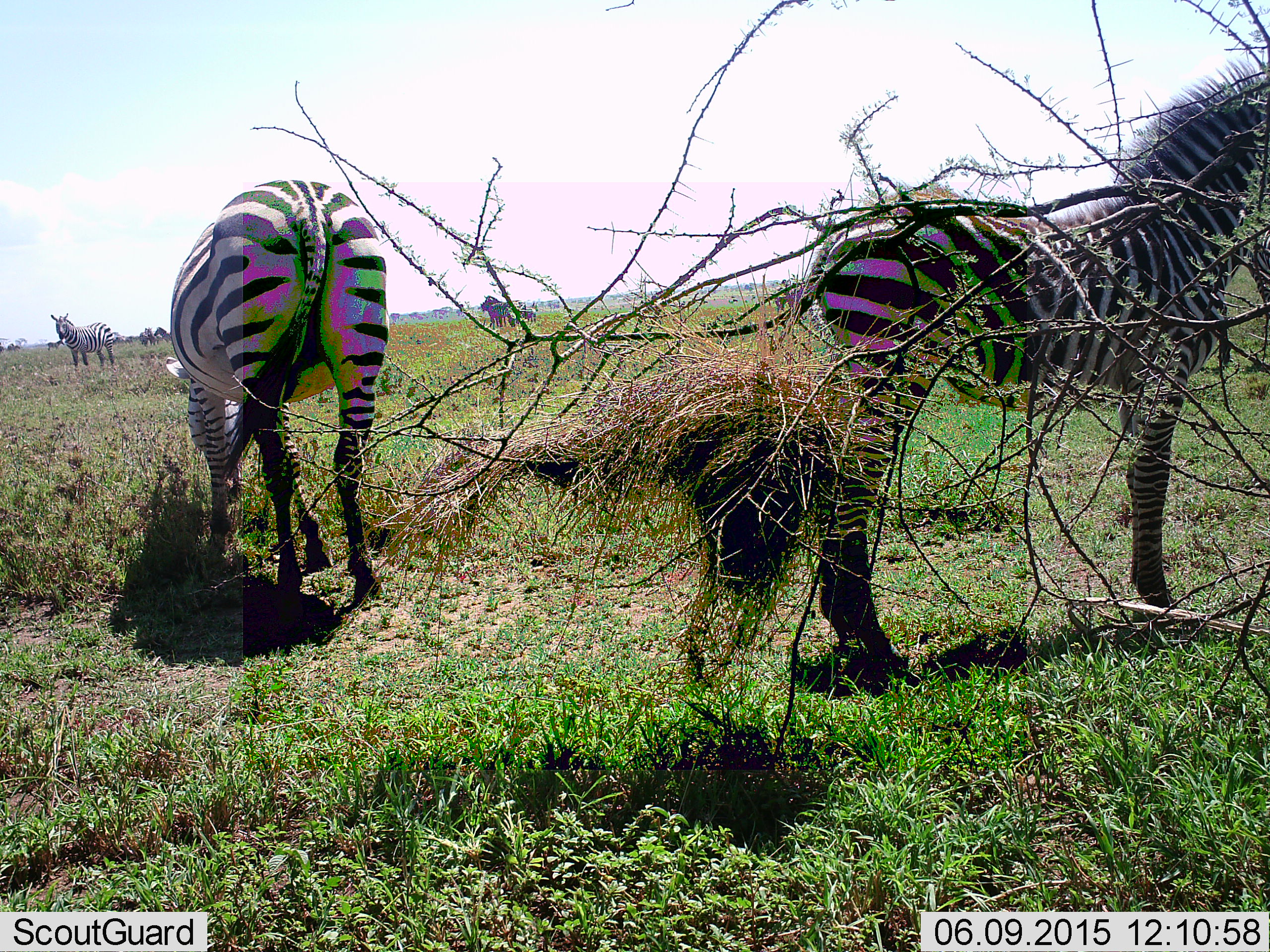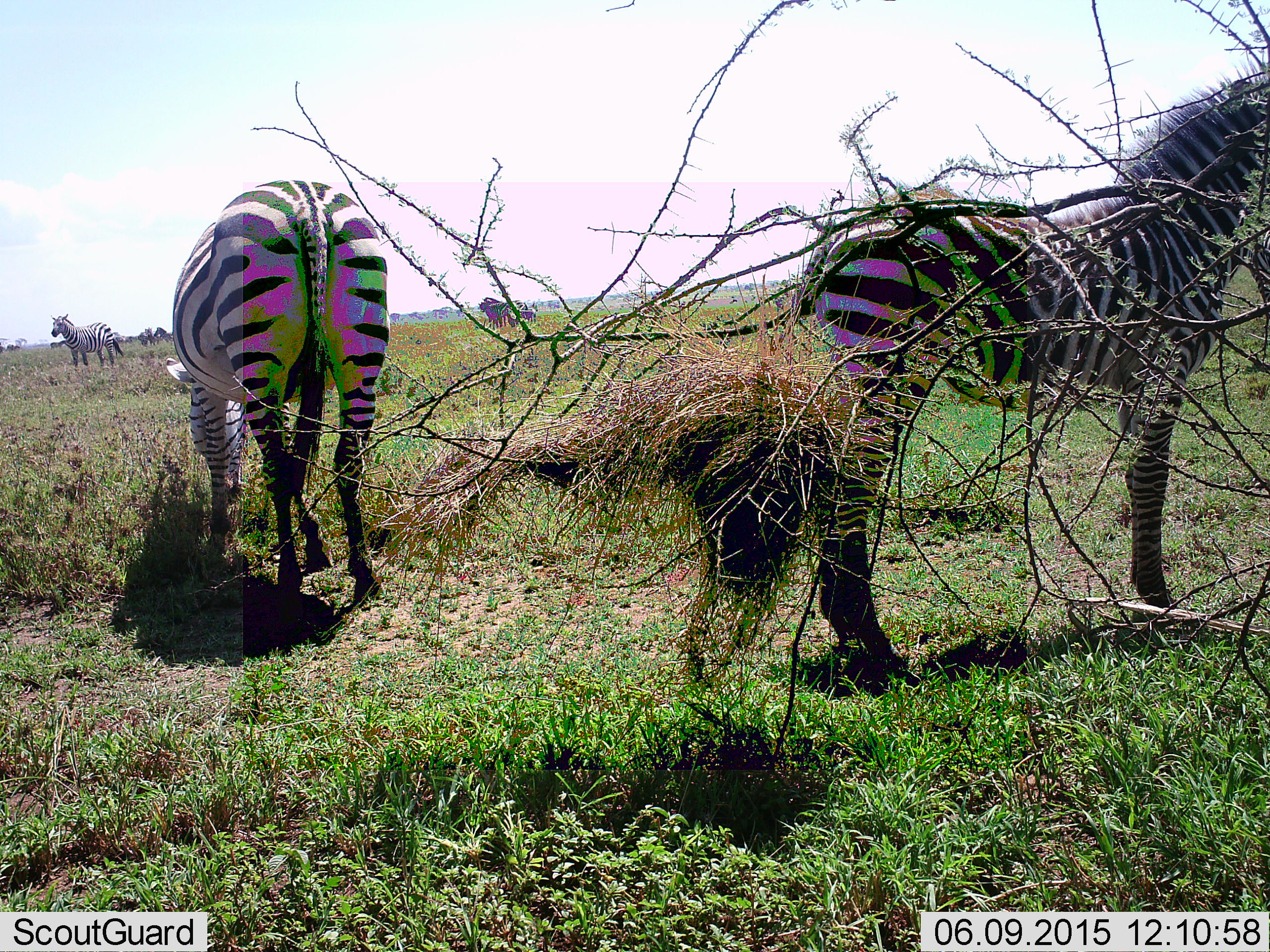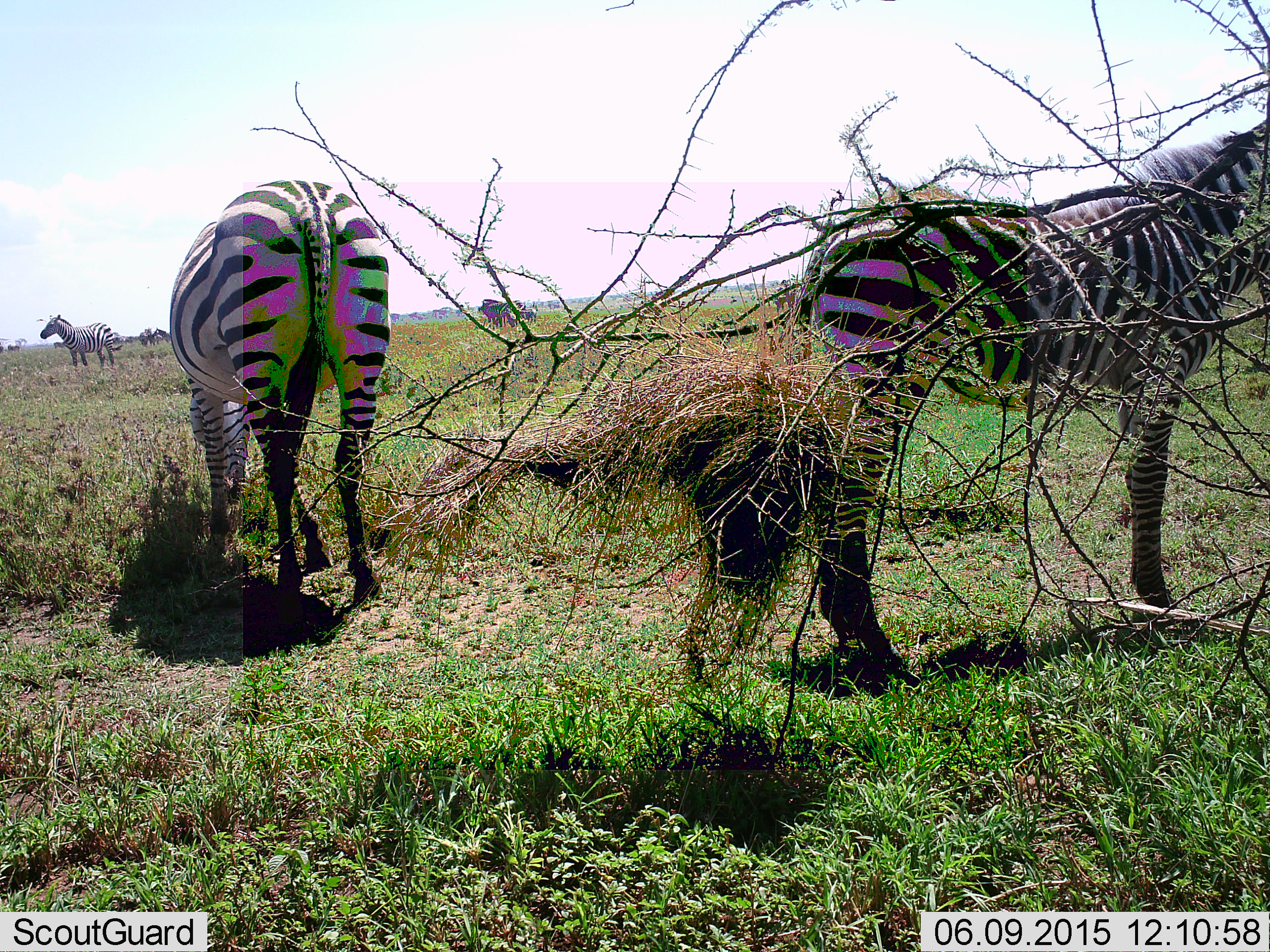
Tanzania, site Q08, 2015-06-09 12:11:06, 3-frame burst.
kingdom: Animalia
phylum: Chordata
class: Mammalia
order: Perissodactyla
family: Equidae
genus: Equus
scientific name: Equus quagga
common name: plains zebra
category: zebra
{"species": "zebra (plains zebra) (Equus quagga)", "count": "4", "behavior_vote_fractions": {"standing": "83%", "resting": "8%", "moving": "8%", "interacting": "0%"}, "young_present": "17%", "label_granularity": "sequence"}